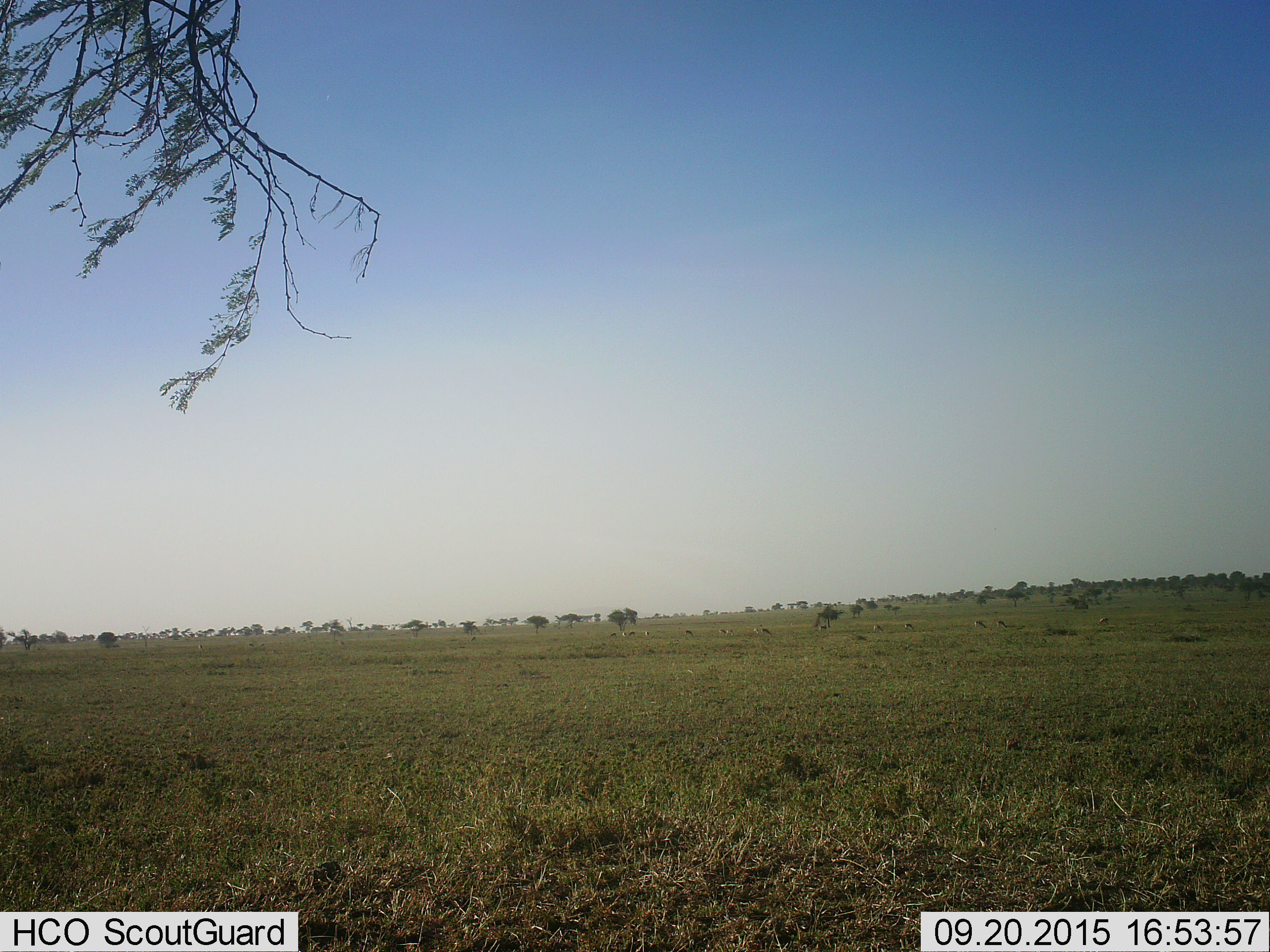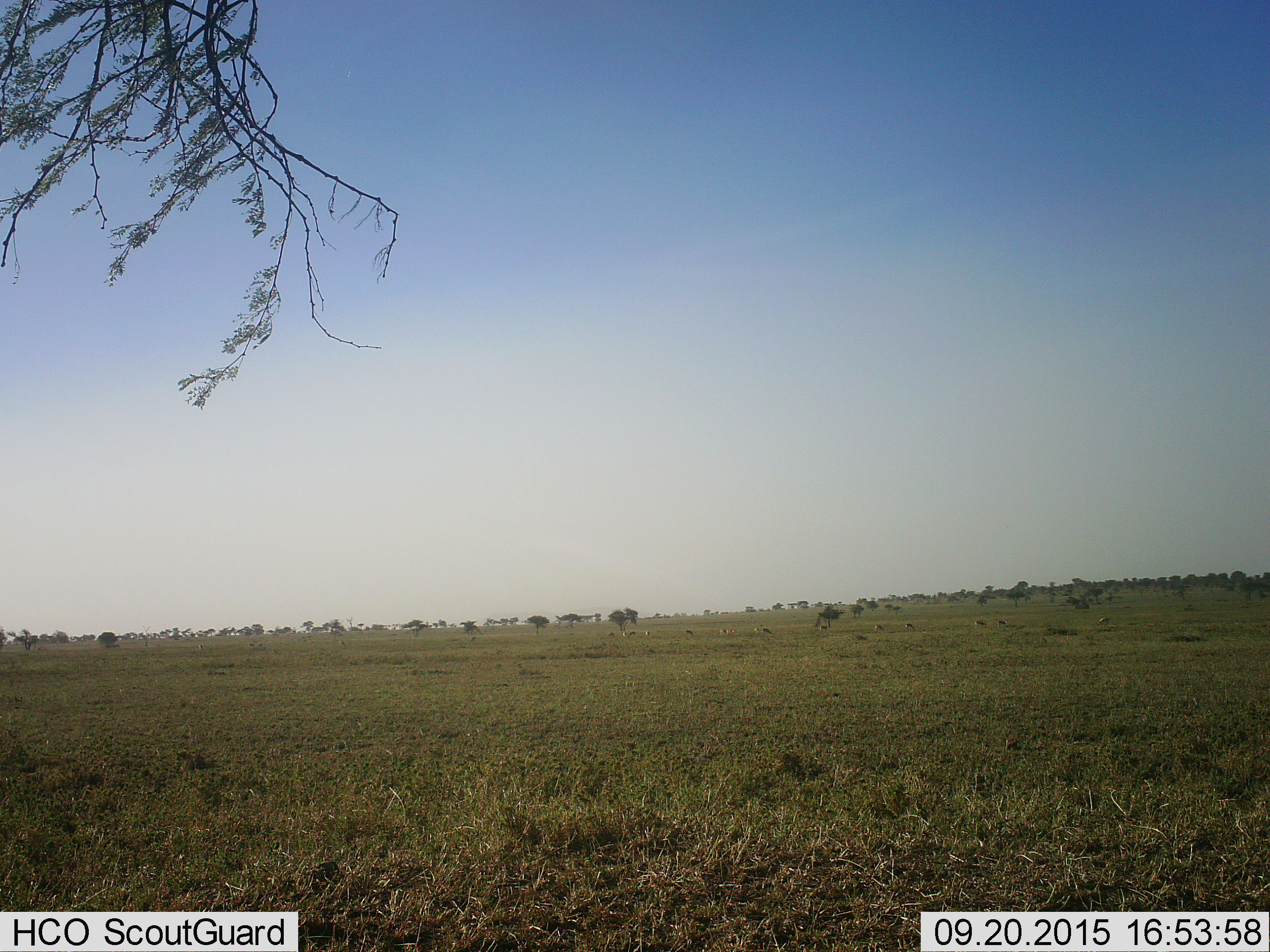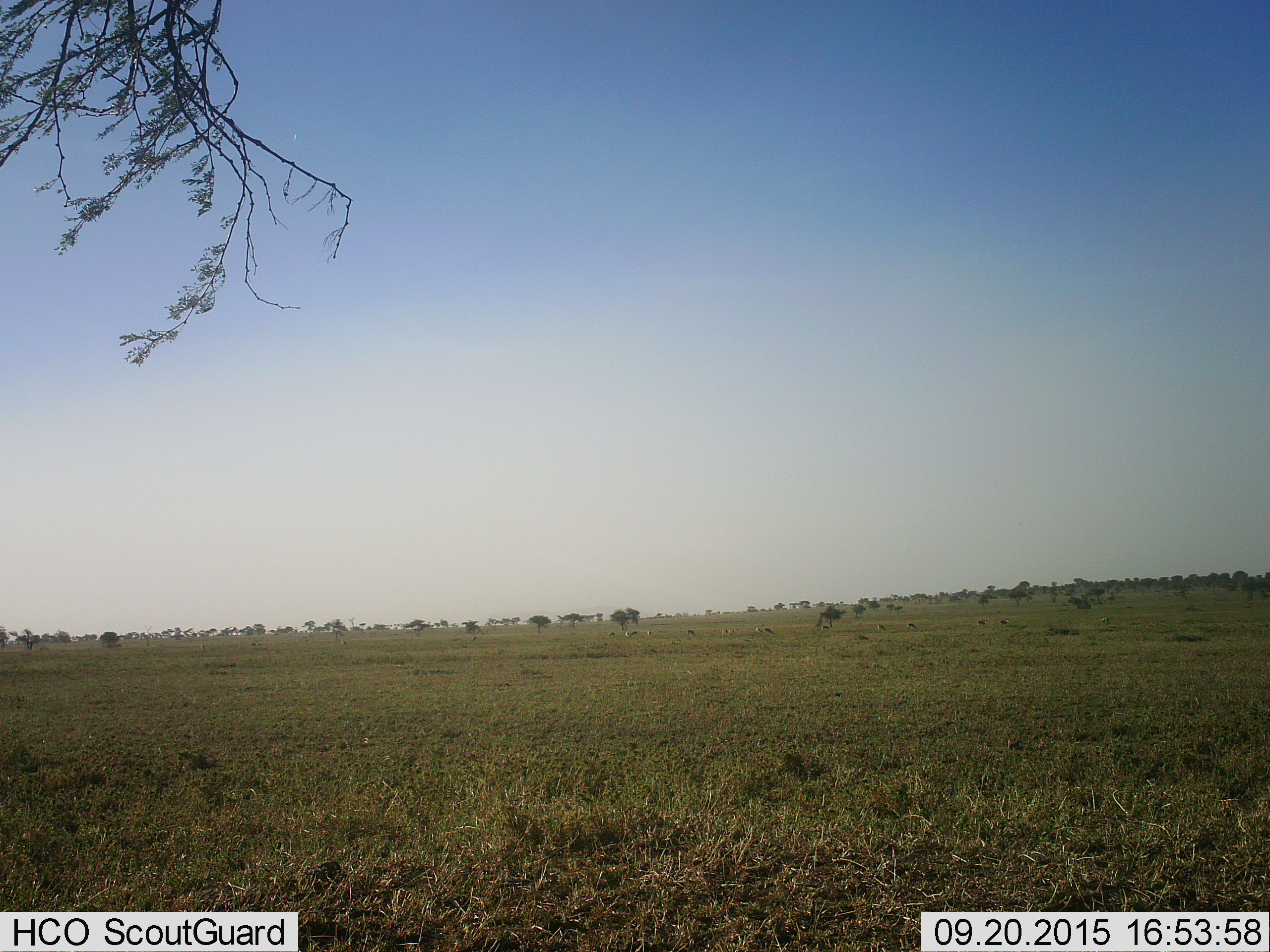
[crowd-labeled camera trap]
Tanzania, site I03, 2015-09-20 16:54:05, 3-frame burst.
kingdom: Animalia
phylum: Chordata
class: Mammalia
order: Artiodactyla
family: Bovidae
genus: Eudorcas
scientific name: Eudorcas thomsonii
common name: thomson's gazelle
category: gazellethomsons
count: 11-50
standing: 43%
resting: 0%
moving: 14%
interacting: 0%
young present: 0%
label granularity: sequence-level